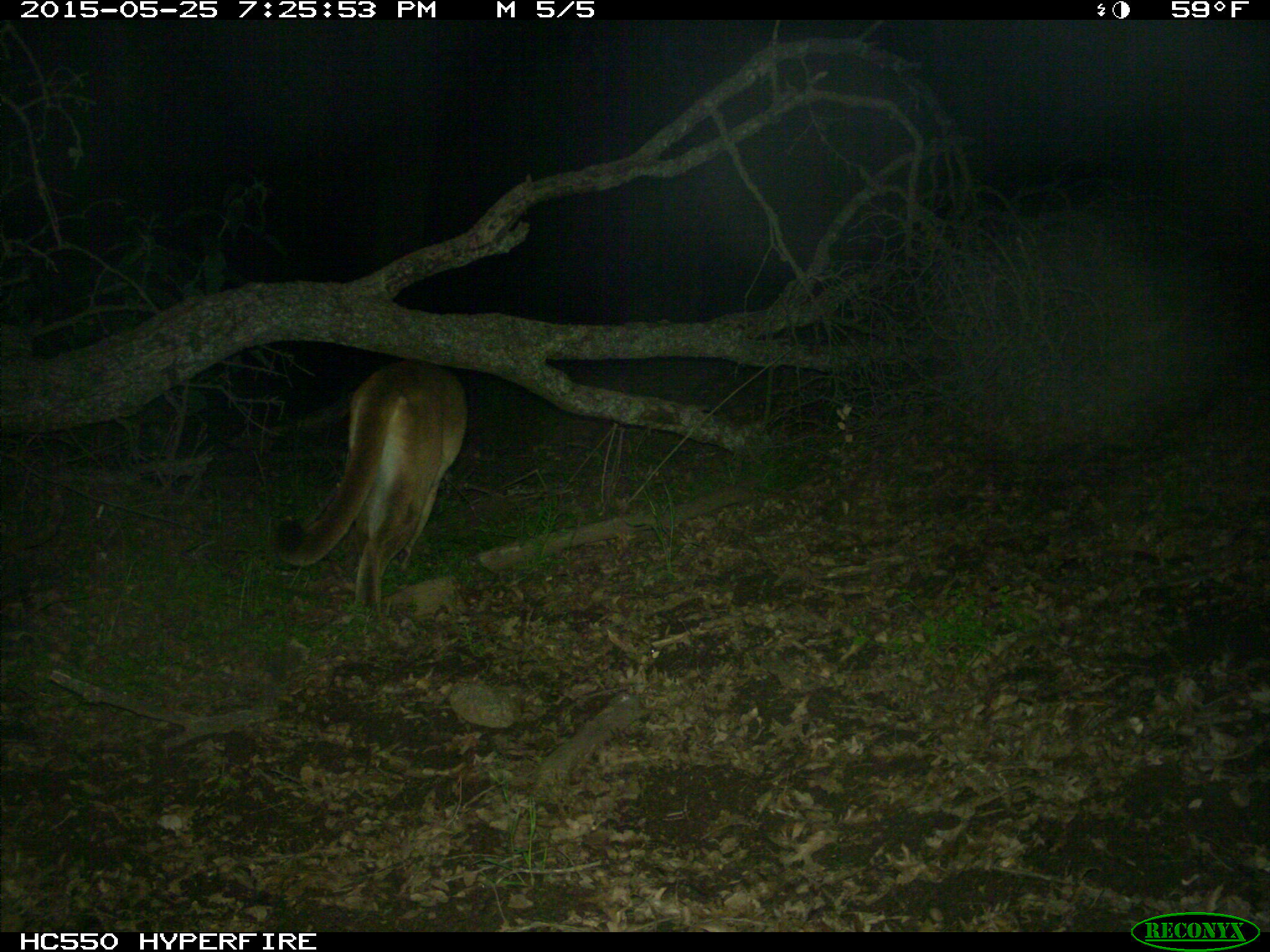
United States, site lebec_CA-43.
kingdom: Animalia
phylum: Chordata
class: Mammalia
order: Carnivora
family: Felidae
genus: Puma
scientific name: Puma concolor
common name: mountain lion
Puma concolor (mountain lion).